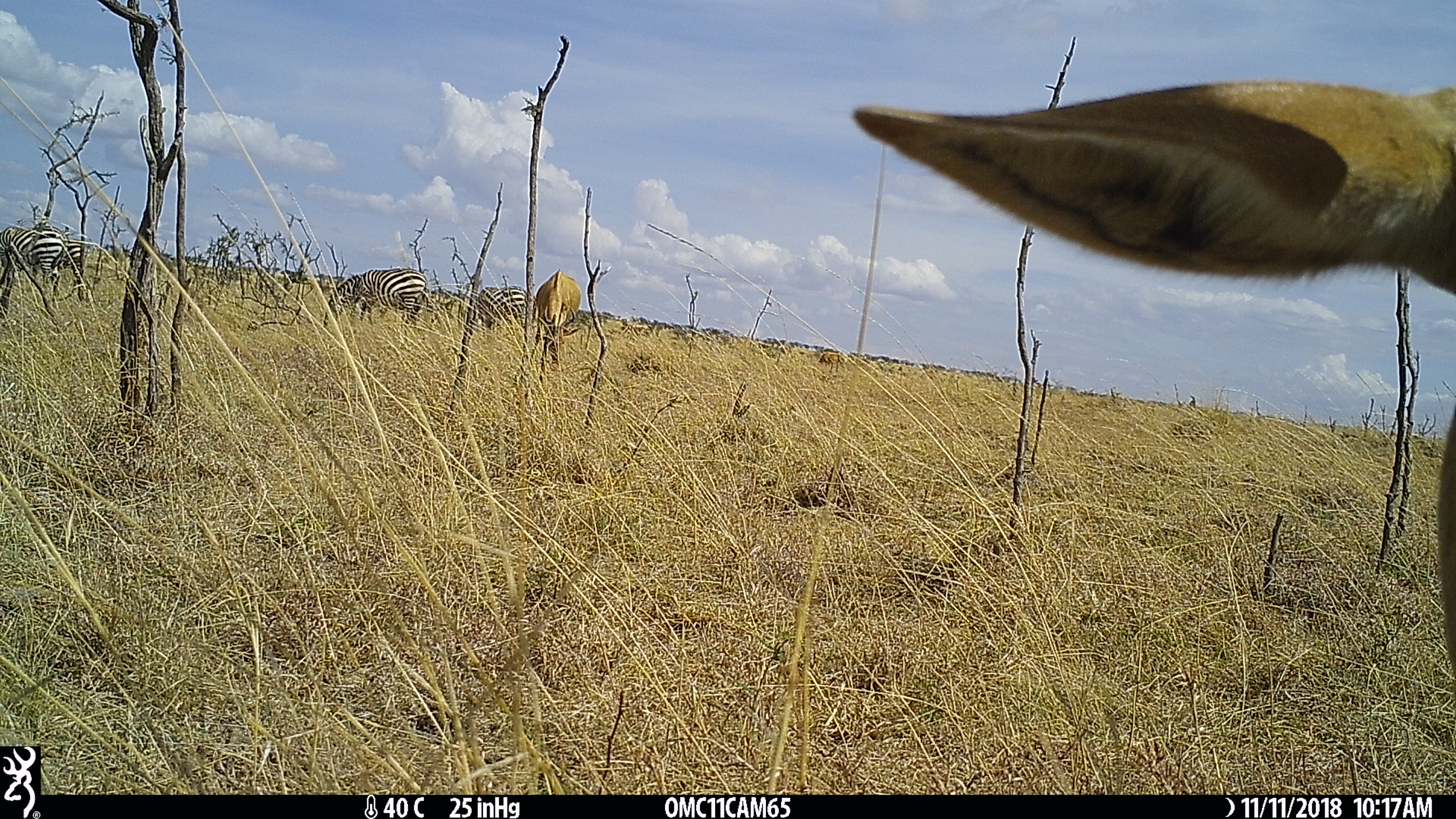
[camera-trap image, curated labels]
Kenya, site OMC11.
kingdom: Animalia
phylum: Chordata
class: Mammalia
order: Perissodactyla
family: Equidae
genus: Equus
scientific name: Equus quagga burchellii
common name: burchell's zebra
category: zebra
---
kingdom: Animalia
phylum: Chordata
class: Mammalia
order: Artiodactyla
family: Bovidae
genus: Alcelaphus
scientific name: Alcelaphus buselaphus cokii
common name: coke's hartebeest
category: hartebeest cokes